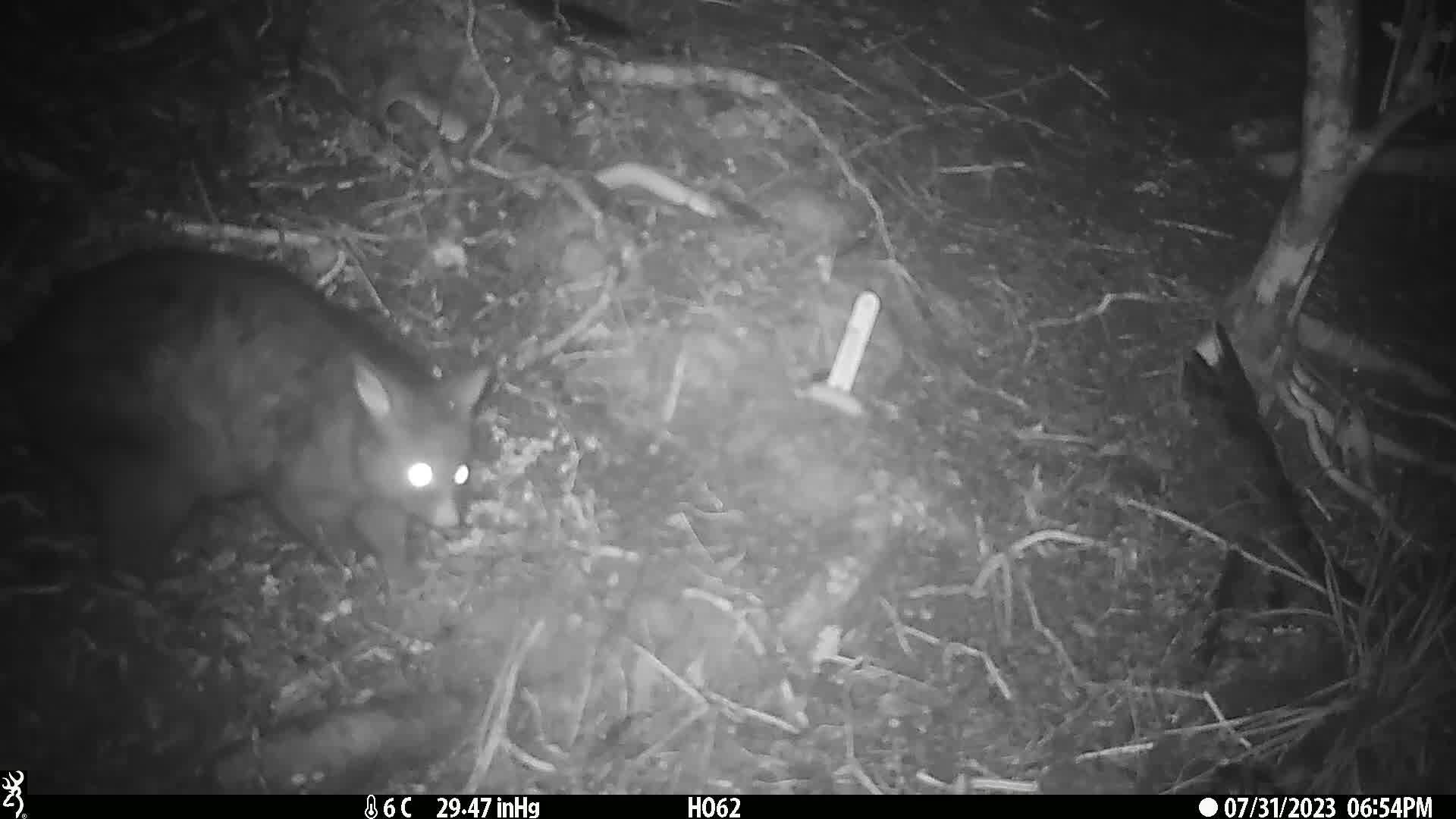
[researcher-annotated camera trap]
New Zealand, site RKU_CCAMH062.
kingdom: Animalia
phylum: Chordata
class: Mammalia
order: Diprotodontia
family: Phalangeridae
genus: Trichosurus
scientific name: Trichosurus vulpecula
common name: common brushtail possum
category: possum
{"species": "possum (common brushtail possum) (Trichosurus vulpecula)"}